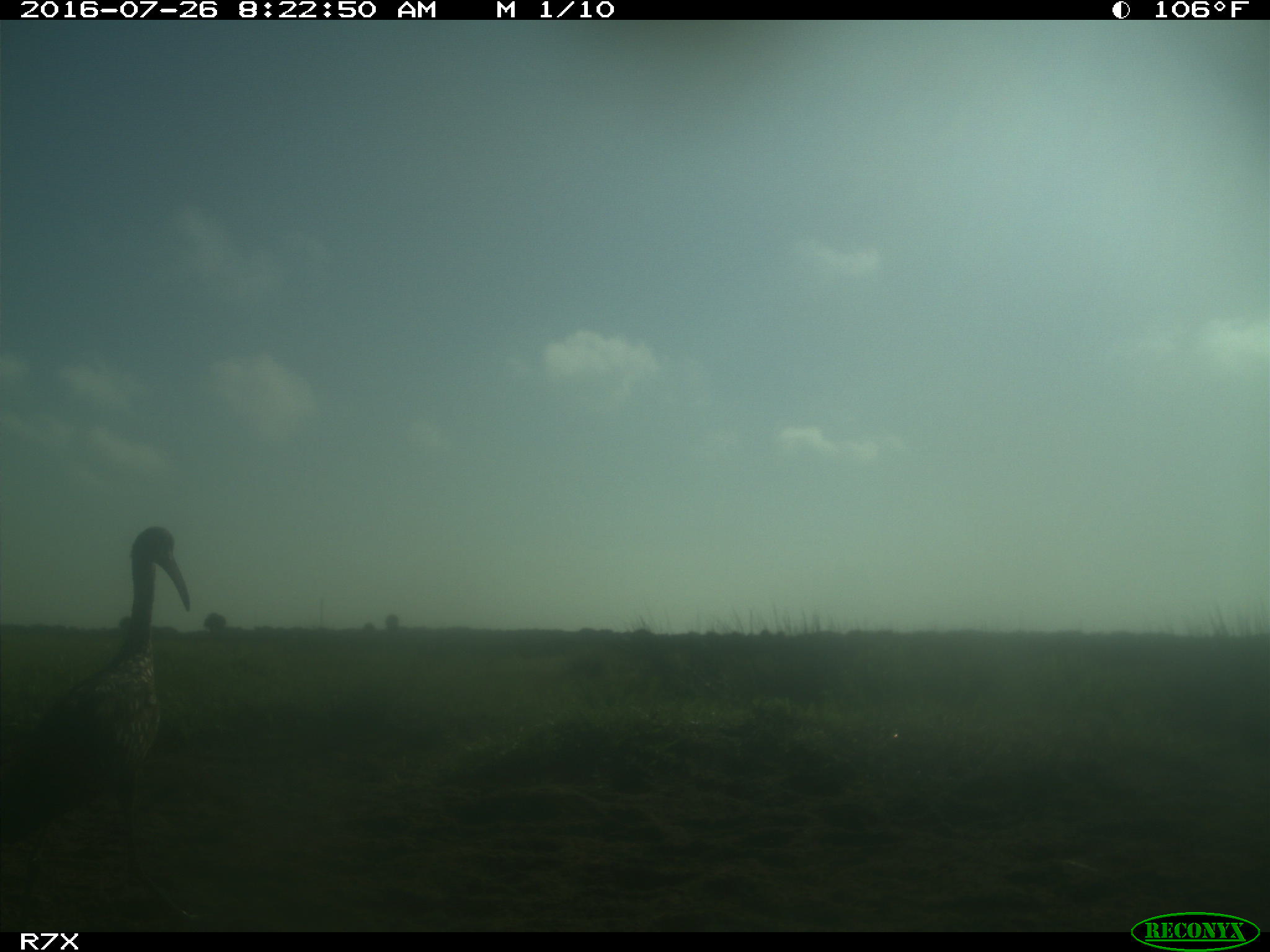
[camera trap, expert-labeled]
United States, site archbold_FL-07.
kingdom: Animalia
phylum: Chordata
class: Aves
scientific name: Aves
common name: birds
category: unidentified bird